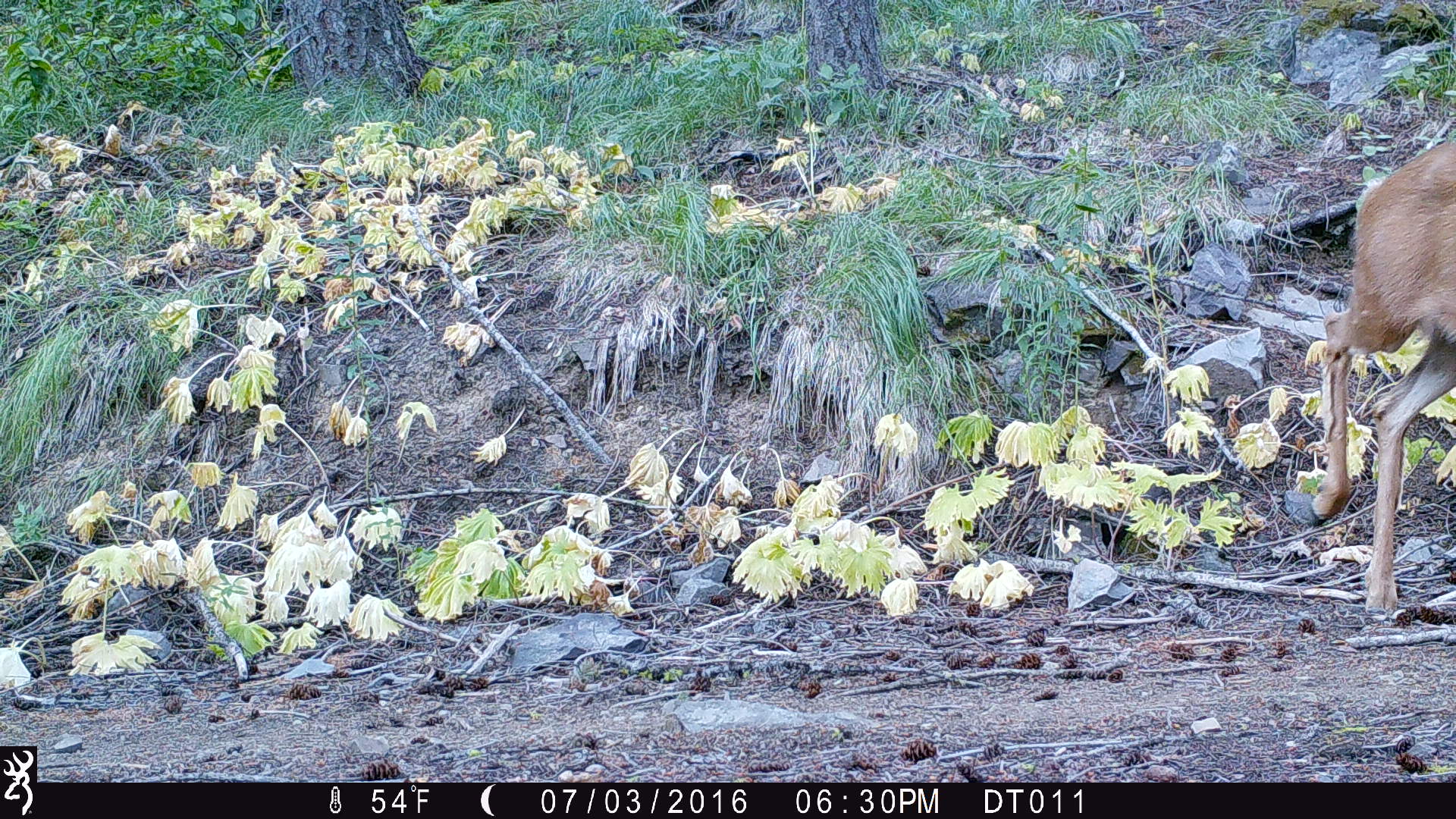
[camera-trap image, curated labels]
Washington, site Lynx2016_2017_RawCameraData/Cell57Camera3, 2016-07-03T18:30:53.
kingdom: Animalia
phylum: Chordata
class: Mammalia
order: Artiodactyla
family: Cervidae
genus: Odocoileus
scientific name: Odocoileus hemionus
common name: mule deer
Odocoileus hemionus (mule deer). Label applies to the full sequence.